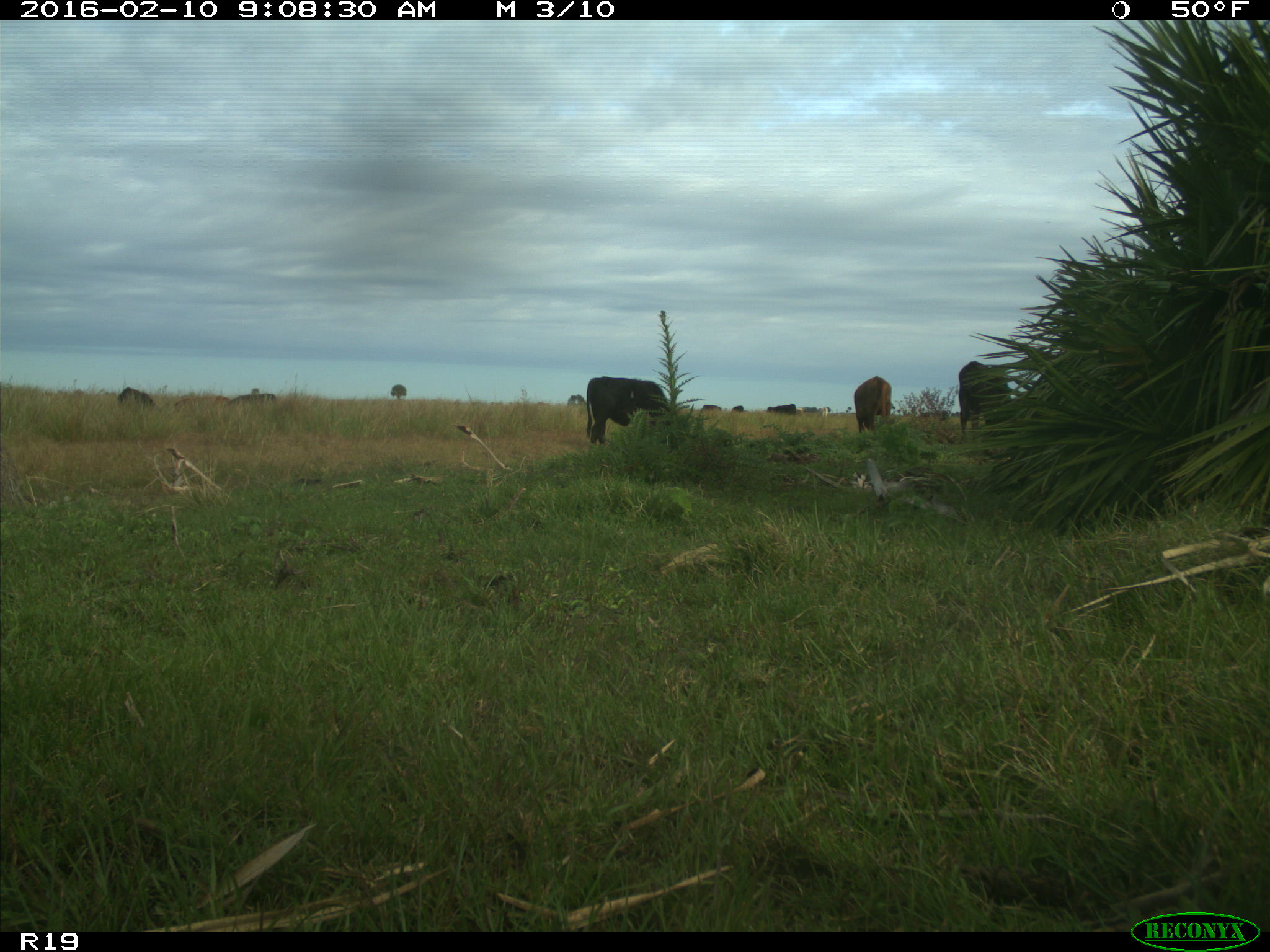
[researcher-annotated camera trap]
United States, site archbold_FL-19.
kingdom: Animalia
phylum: Chordata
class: Mammalia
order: Artiodactyla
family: Bovidae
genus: Bos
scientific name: Bos taurus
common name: domestic cow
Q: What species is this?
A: Bos taurus (domestic cow).